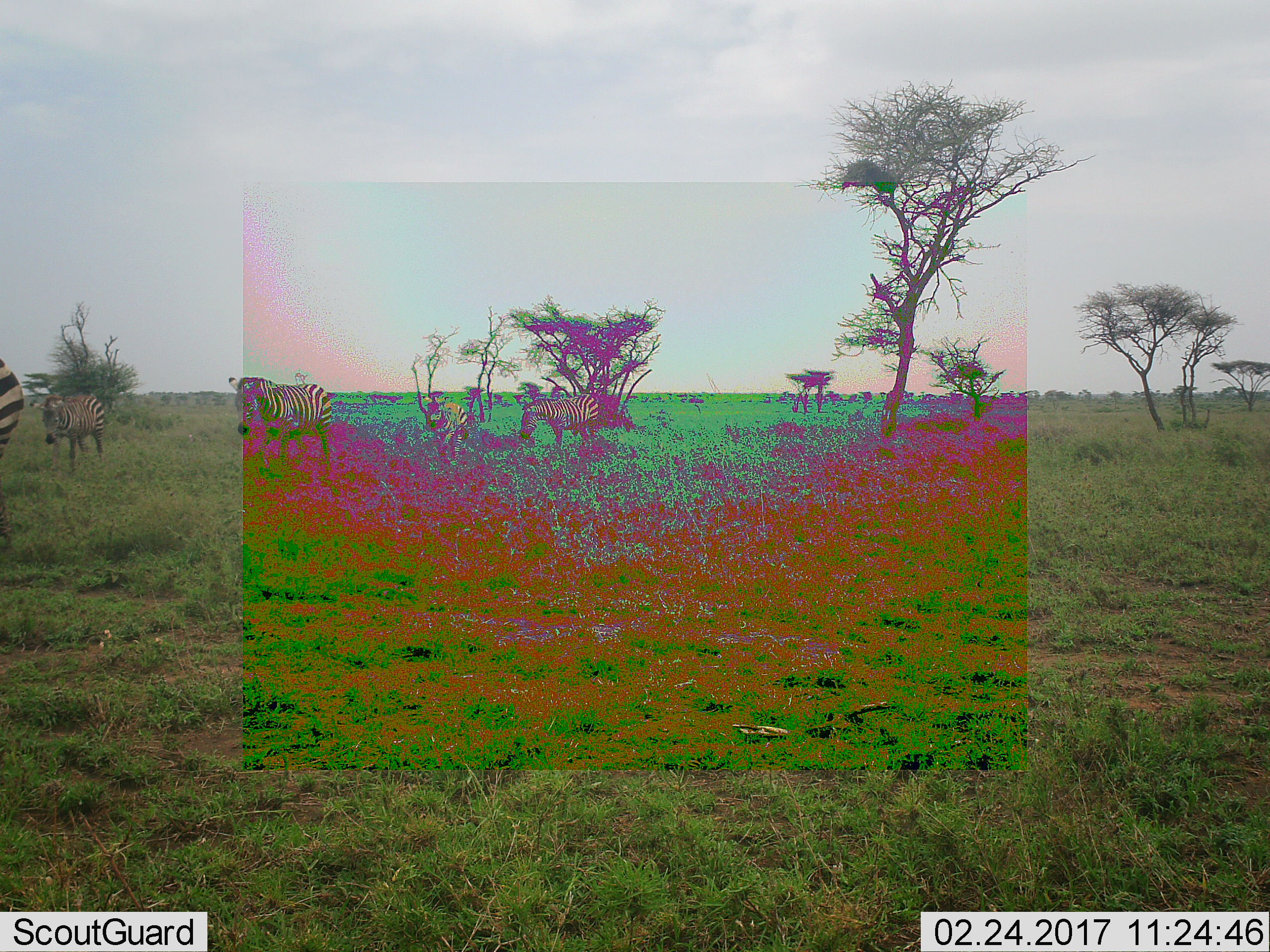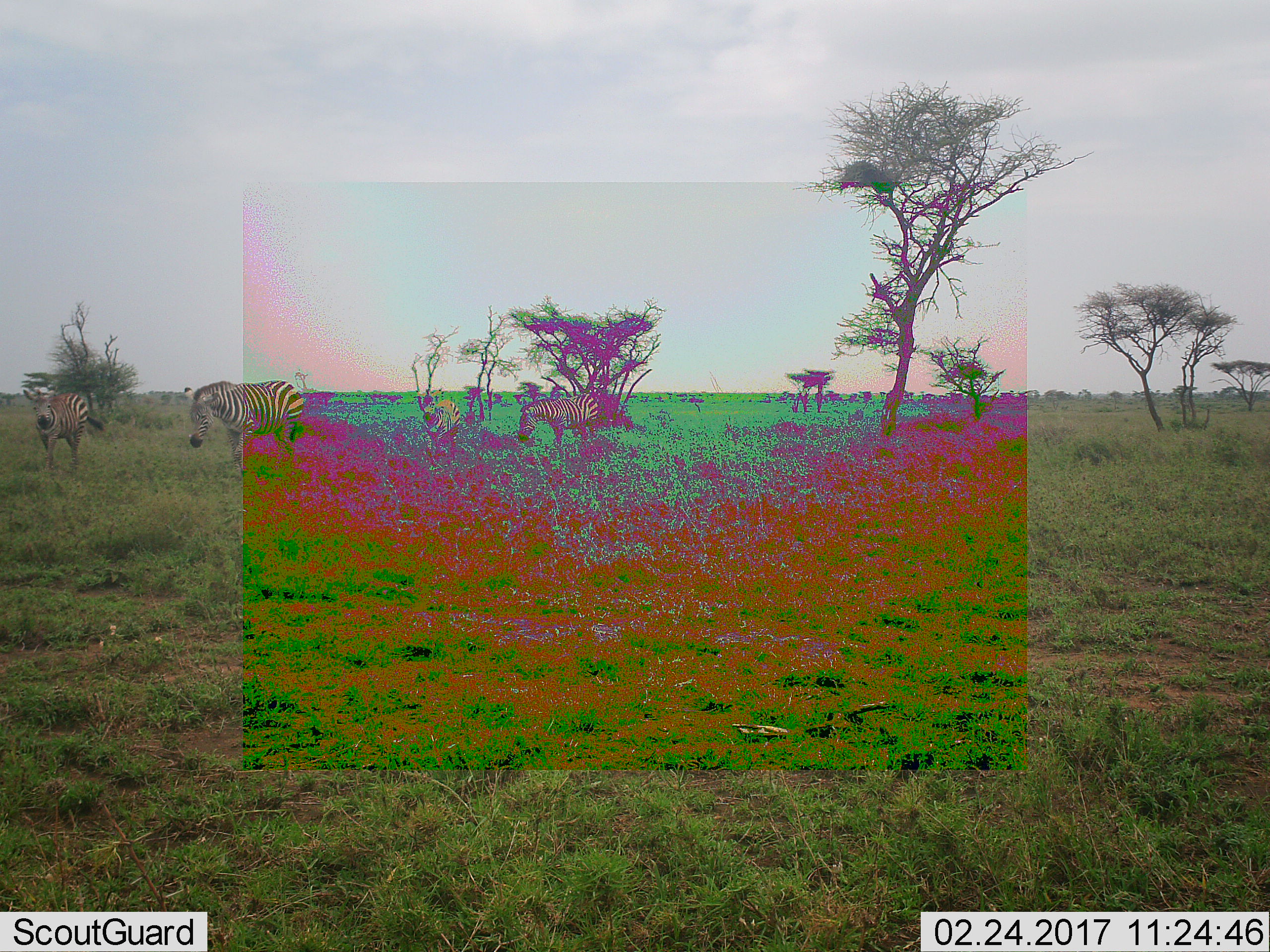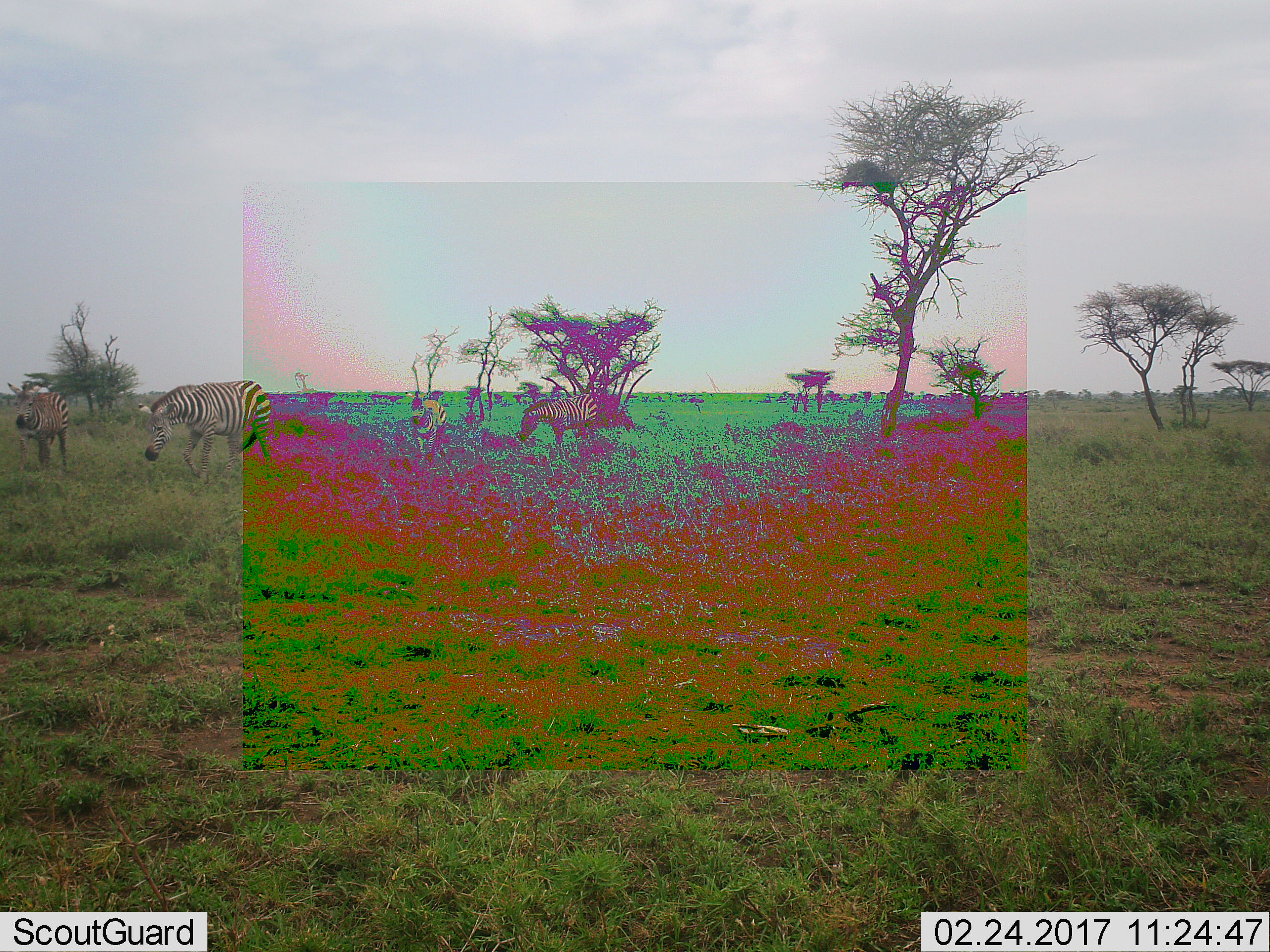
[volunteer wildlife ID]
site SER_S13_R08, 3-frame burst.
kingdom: Animalia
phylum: Chordata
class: Mammalia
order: Perissodactyla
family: Equidae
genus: Equus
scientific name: Equus quagga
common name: plains zebra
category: zebraplains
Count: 5.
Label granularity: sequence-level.